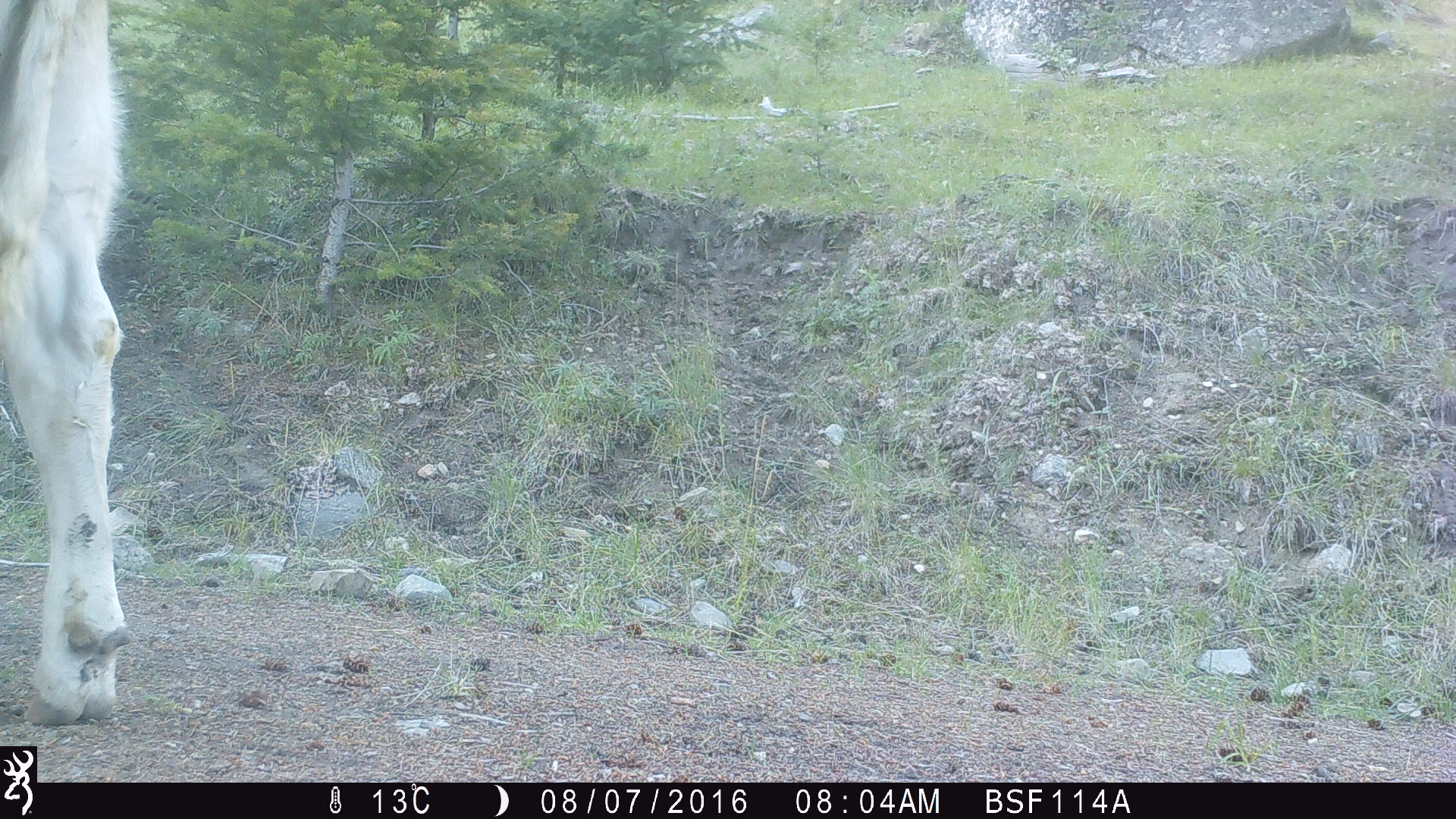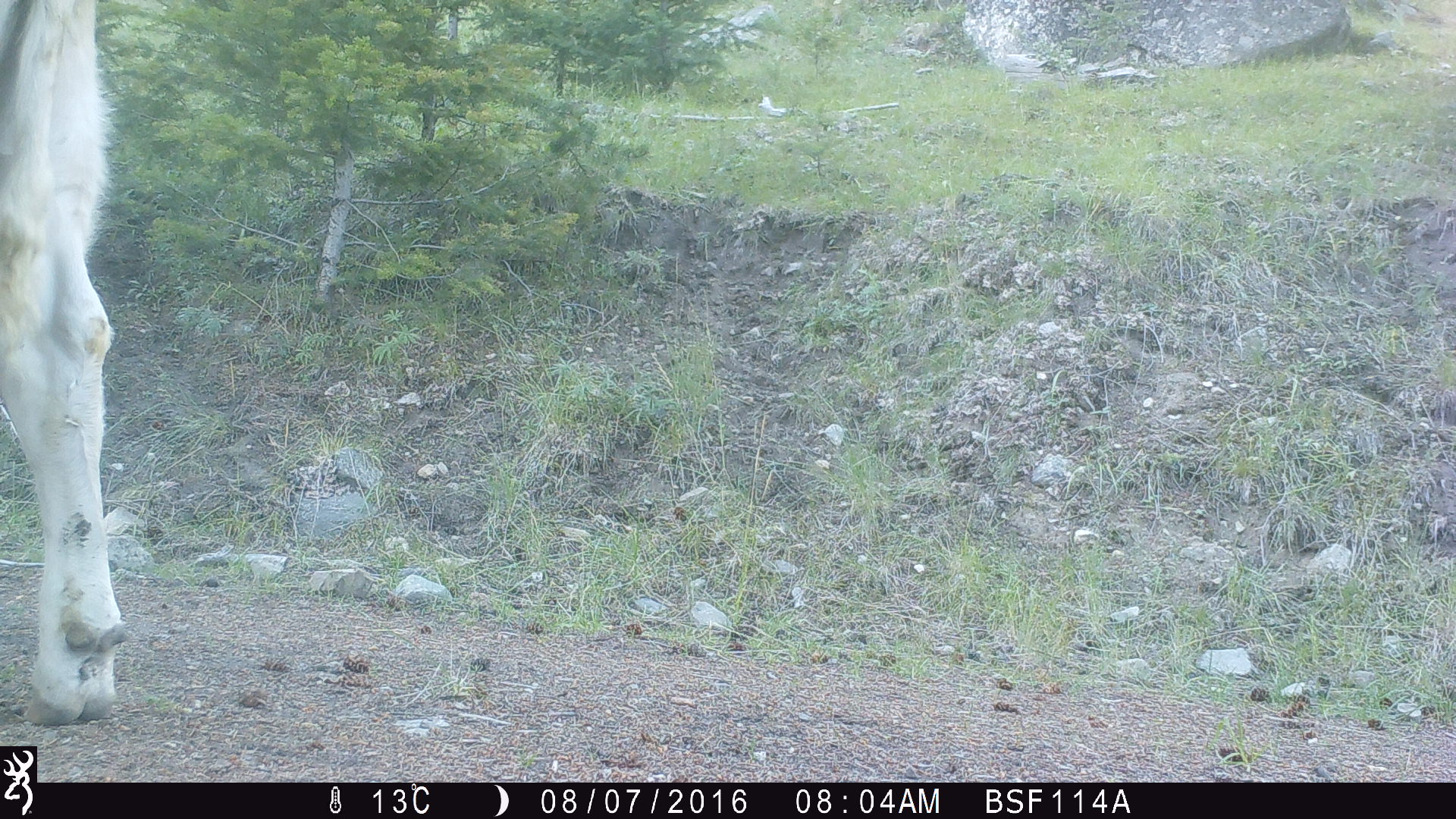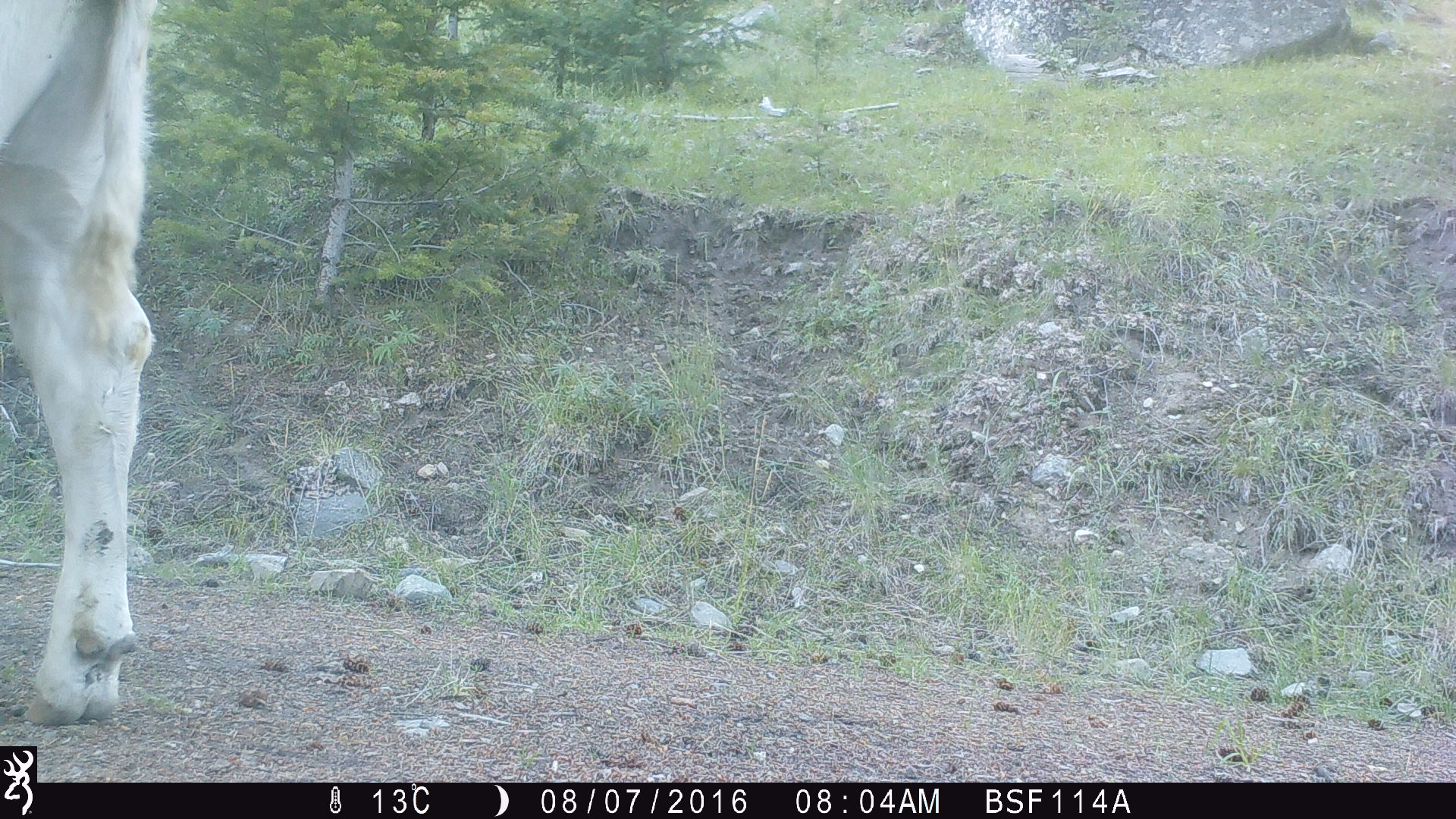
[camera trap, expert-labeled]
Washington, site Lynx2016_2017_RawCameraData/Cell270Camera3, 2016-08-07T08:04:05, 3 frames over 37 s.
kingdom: Animalia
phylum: Chordata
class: Mammalia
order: Artiodactyla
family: Bovidae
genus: Bos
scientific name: Bos taurus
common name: domestic cattle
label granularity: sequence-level